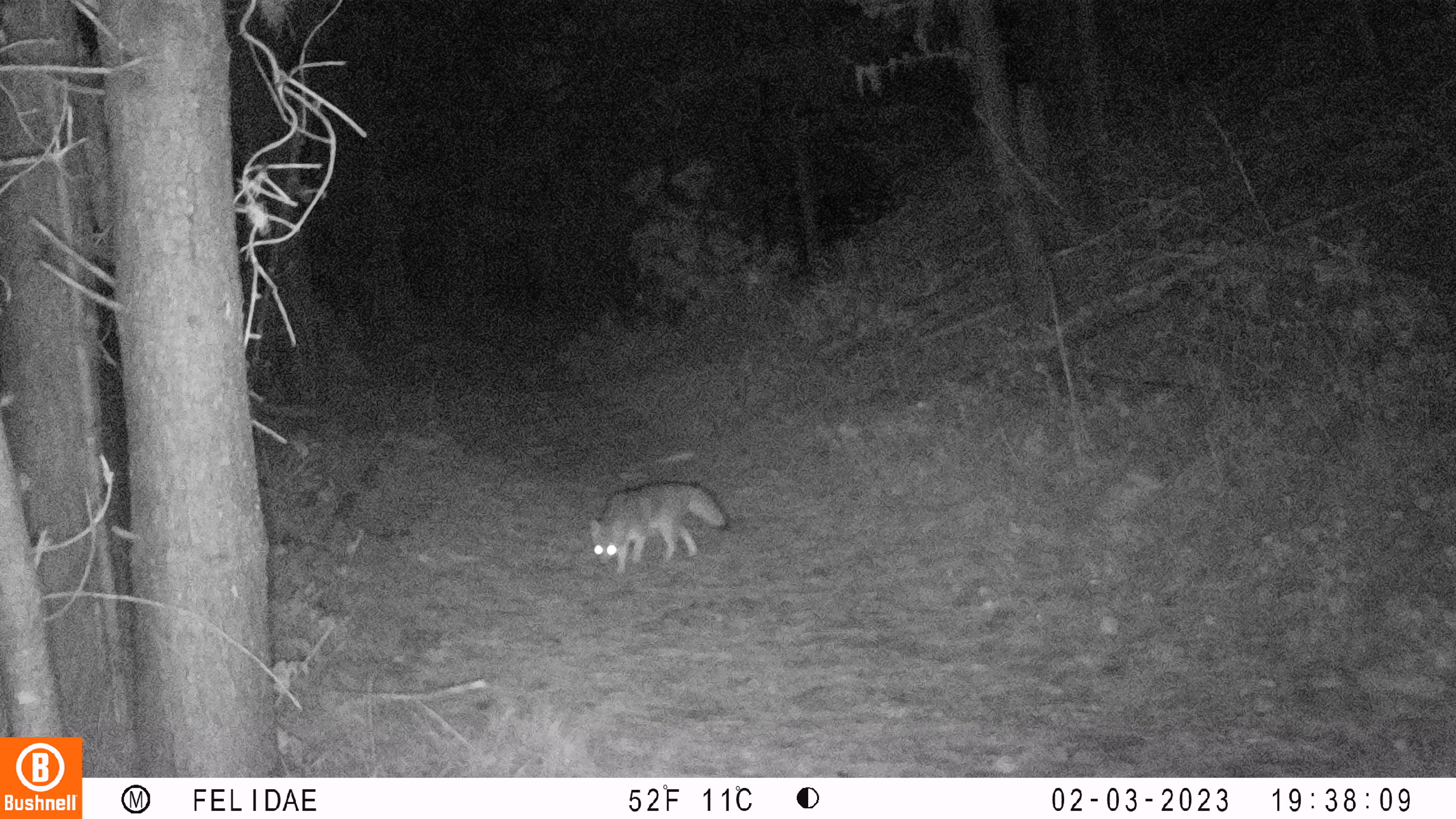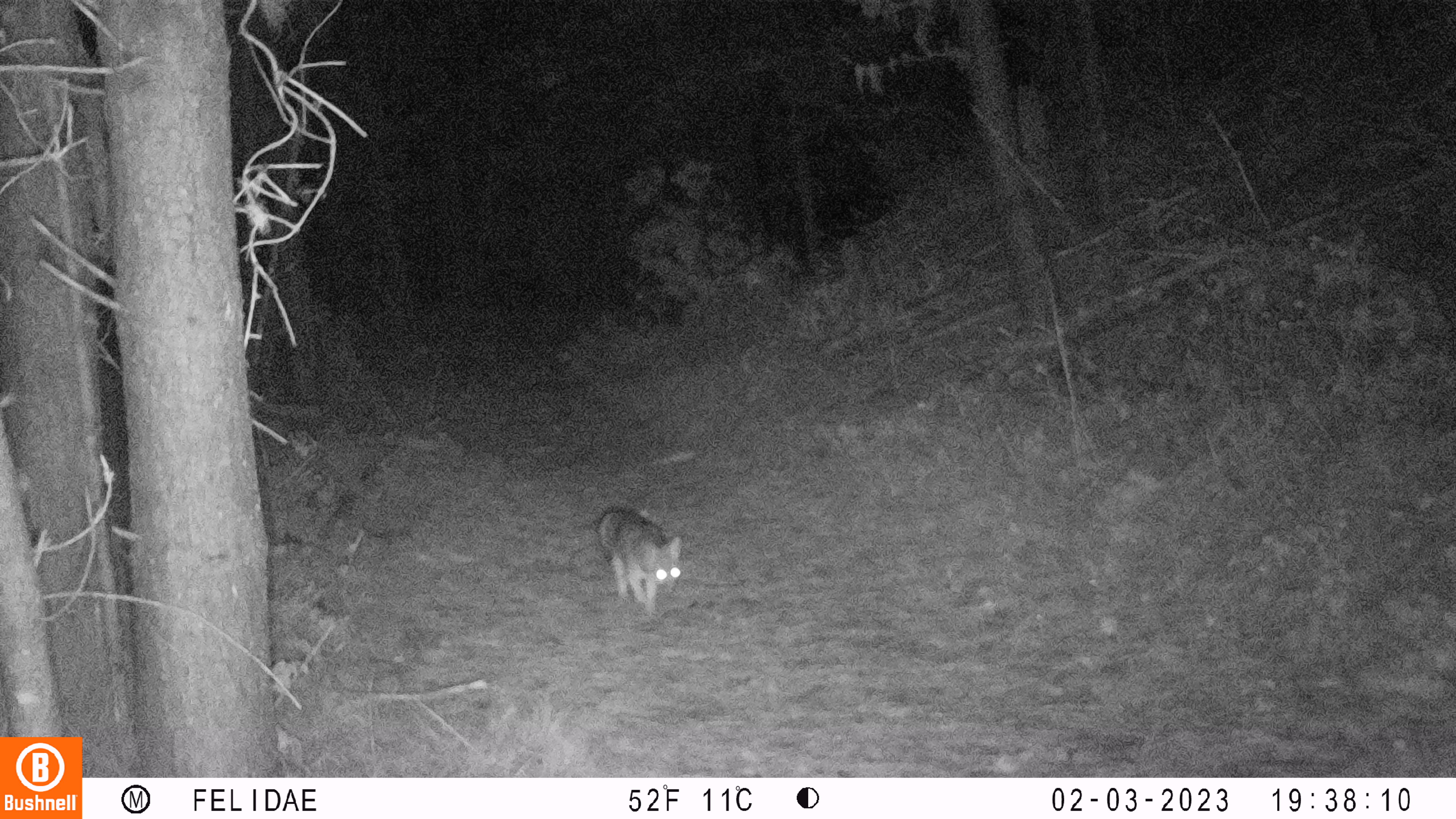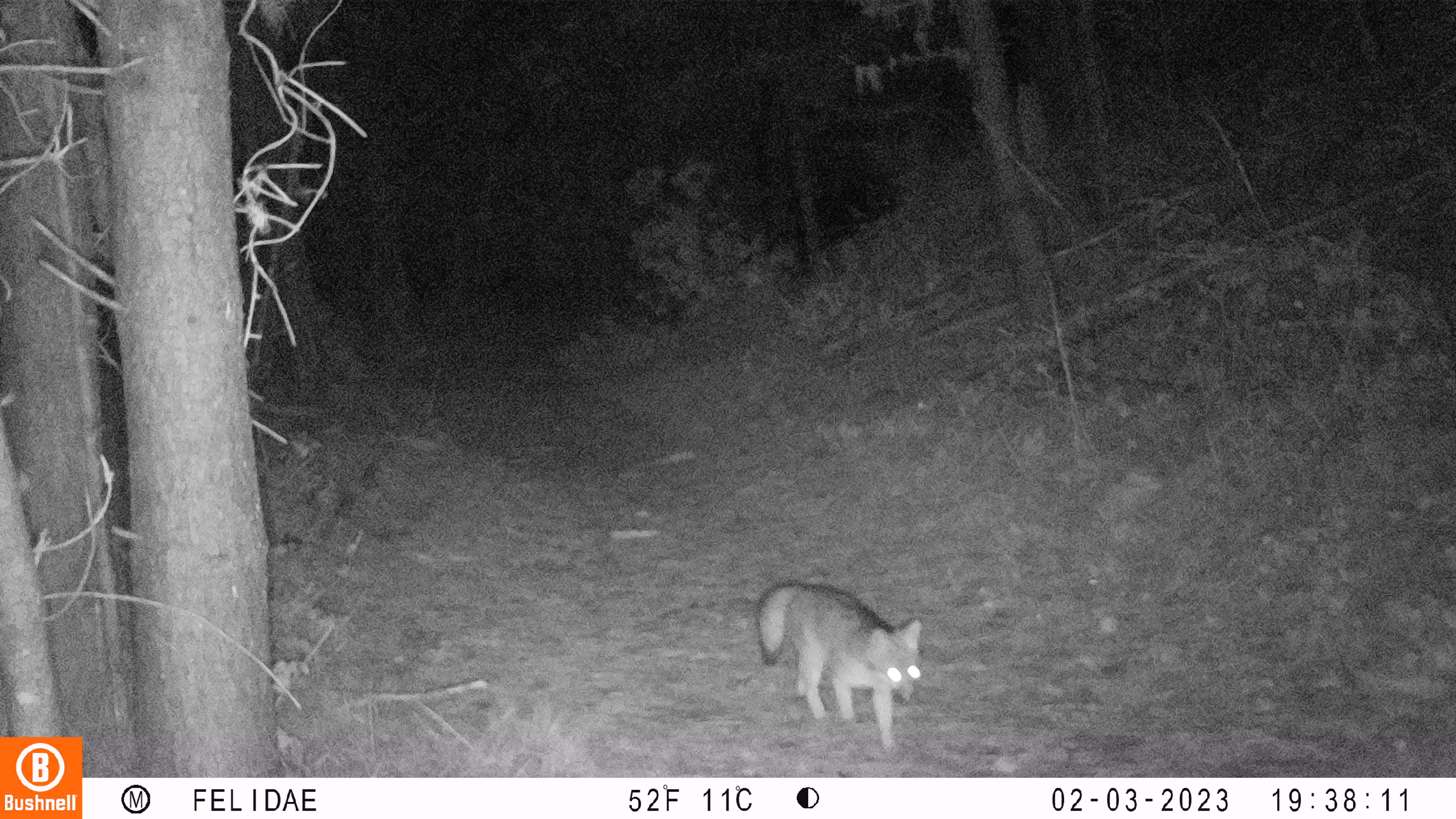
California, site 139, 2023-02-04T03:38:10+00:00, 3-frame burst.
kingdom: Animalia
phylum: Chordata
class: Mammalia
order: Carnivora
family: Canidae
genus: Urocyon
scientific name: Urocyon cinereoargenteus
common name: gray fox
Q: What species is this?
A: Gray fox (Urocyon cinereoargenteus).